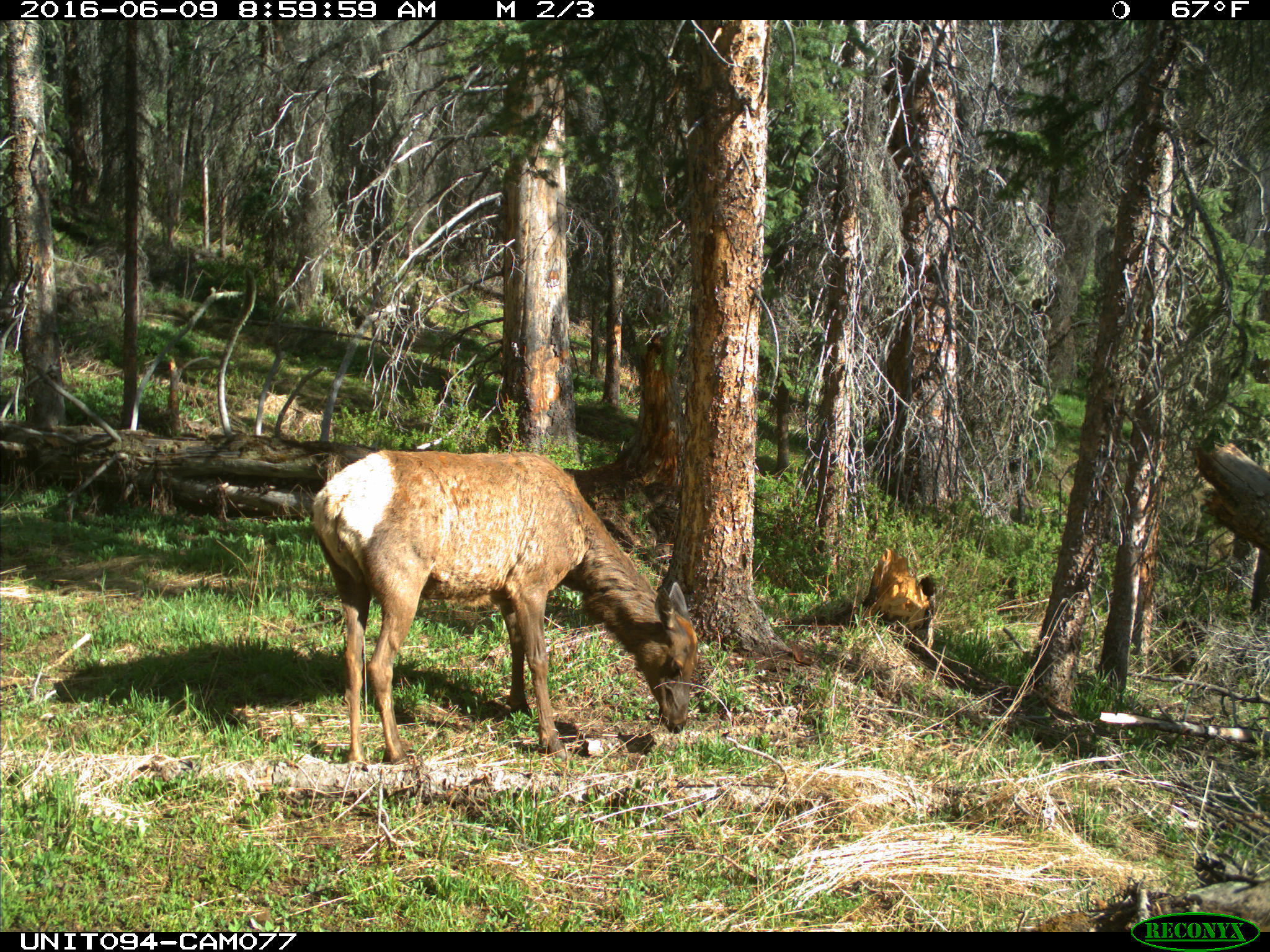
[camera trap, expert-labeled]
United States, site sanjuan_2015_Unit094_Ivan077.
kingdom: Animalia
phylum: Chordata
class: Mammalia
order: Artiodactyla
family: Cervidae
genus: Cervus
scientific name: Cervus elaphus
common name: red deer